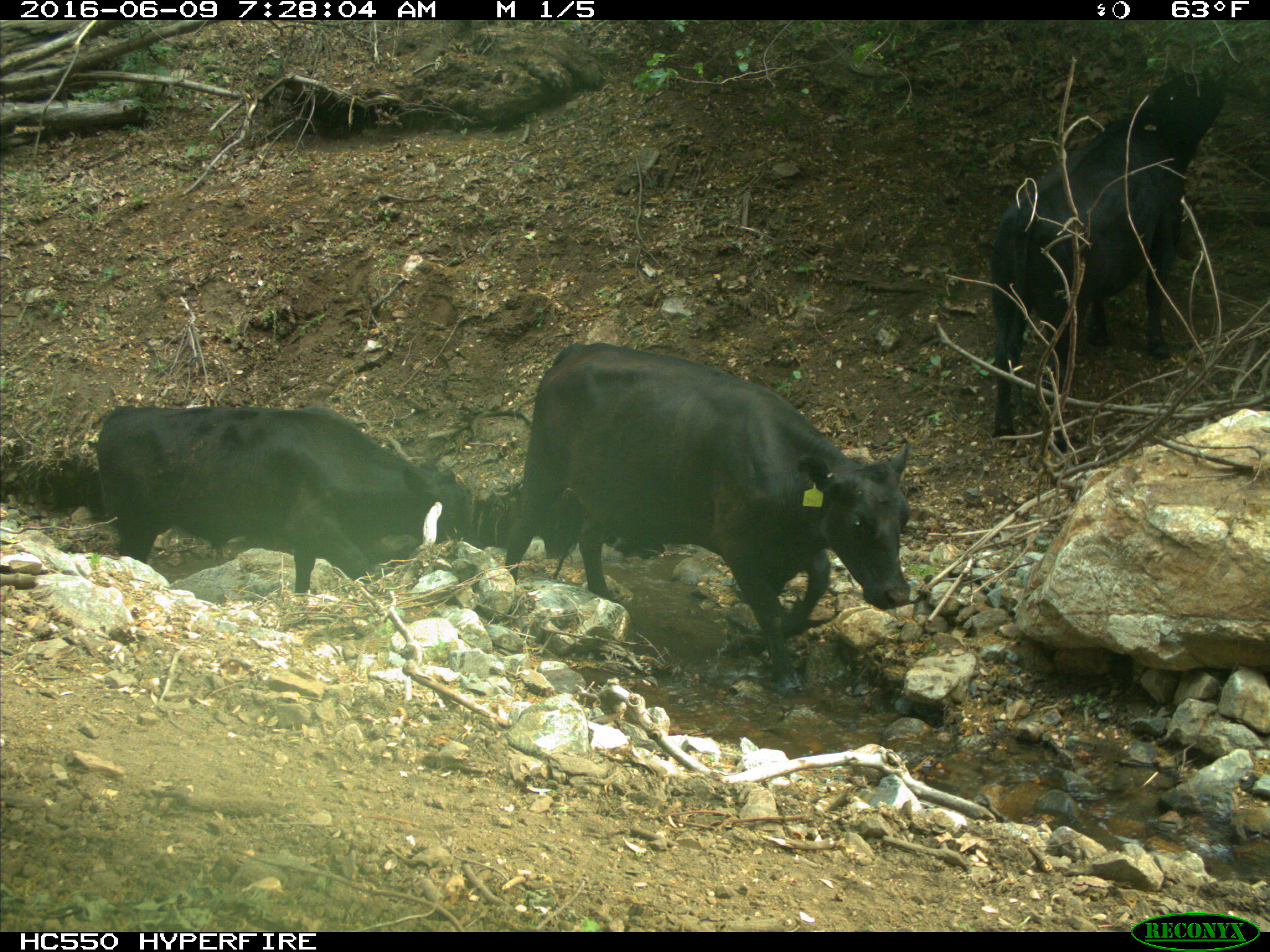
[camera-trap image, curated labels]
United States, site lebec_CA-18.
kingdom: Animalia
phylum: Chordata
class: Mammalia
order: Artiodactyla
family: Bovidae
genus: Bos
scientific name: Bos taurus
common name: domestic cow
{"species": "Bos taurus (domestic cow)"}